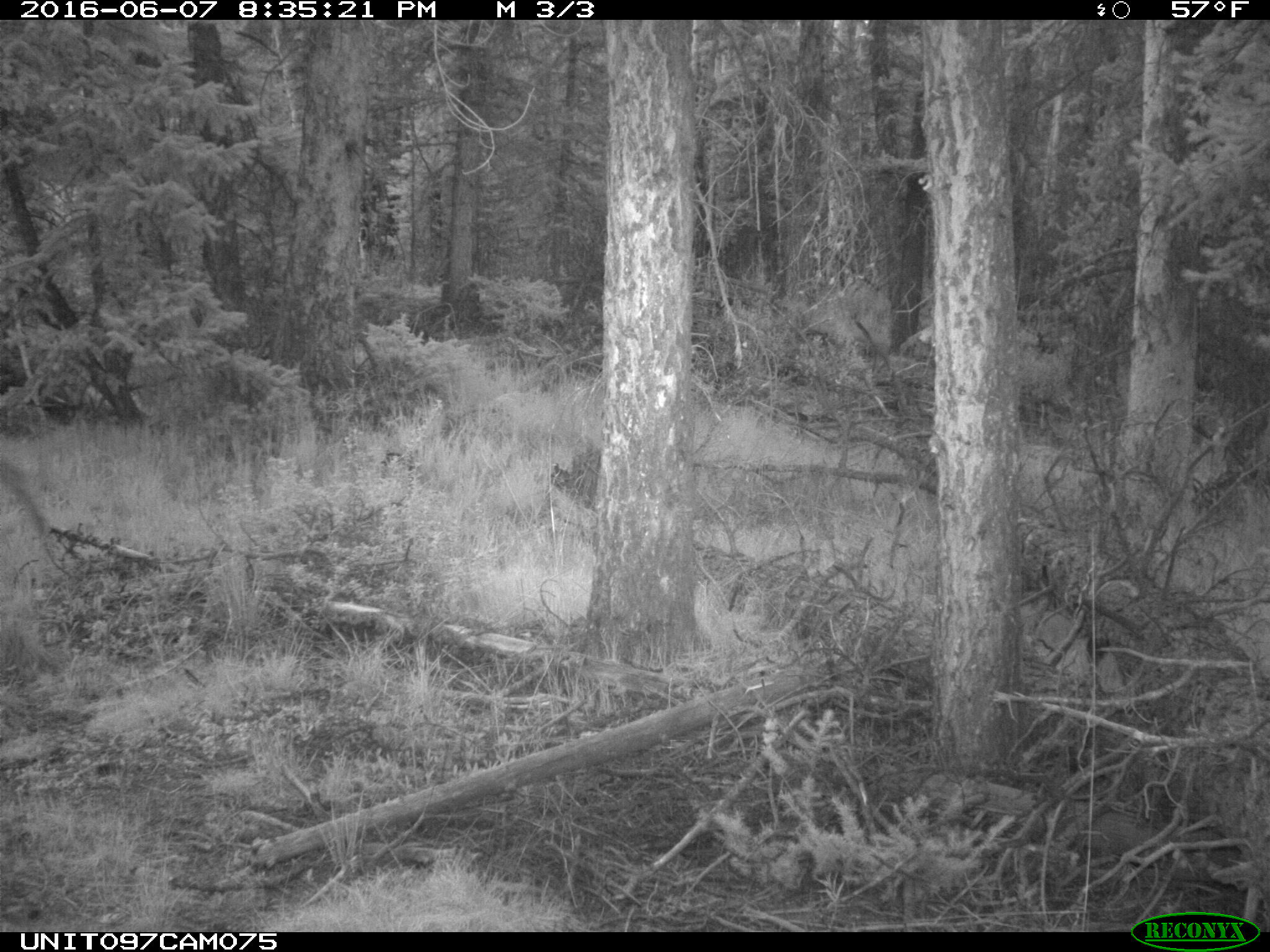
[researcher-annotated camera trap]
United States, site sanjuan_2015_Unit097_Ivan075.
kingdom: Animalia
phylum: Chordata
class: Mammalia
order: Artiodactyla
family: Cervidae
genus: Odocoileus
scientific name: Odocoileus hemionus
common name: mule deer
Odocoileus hemionus (mule deer).